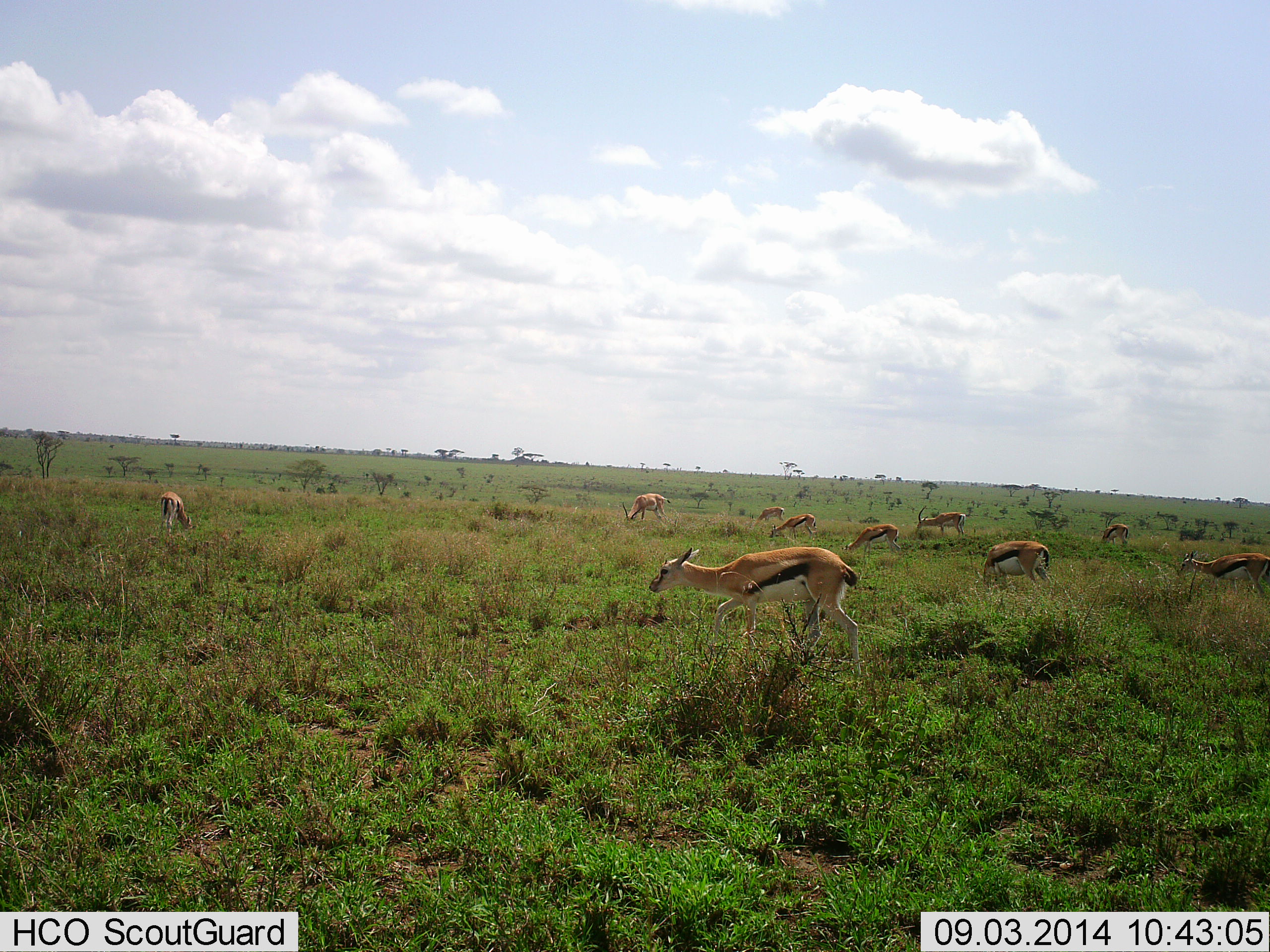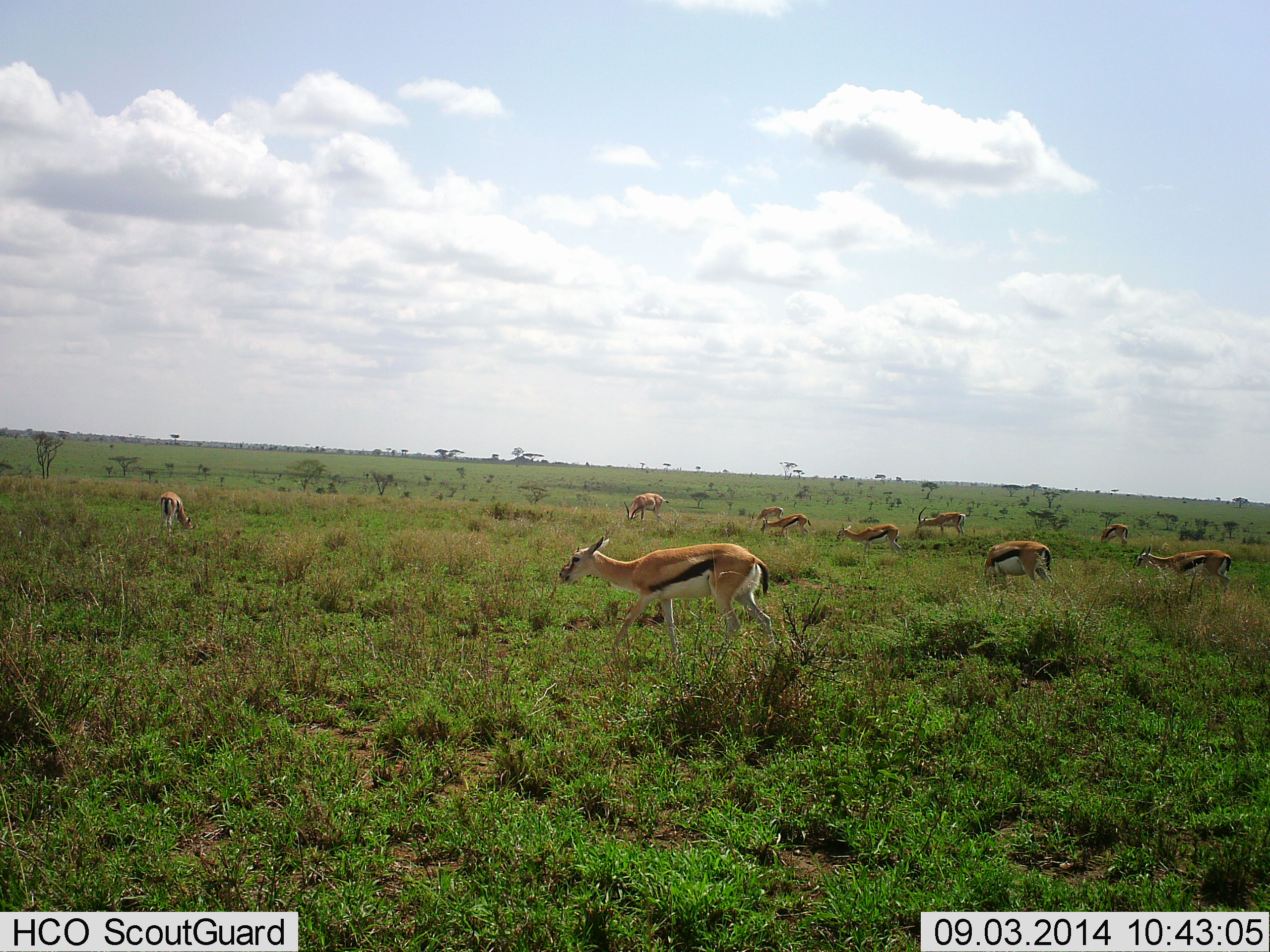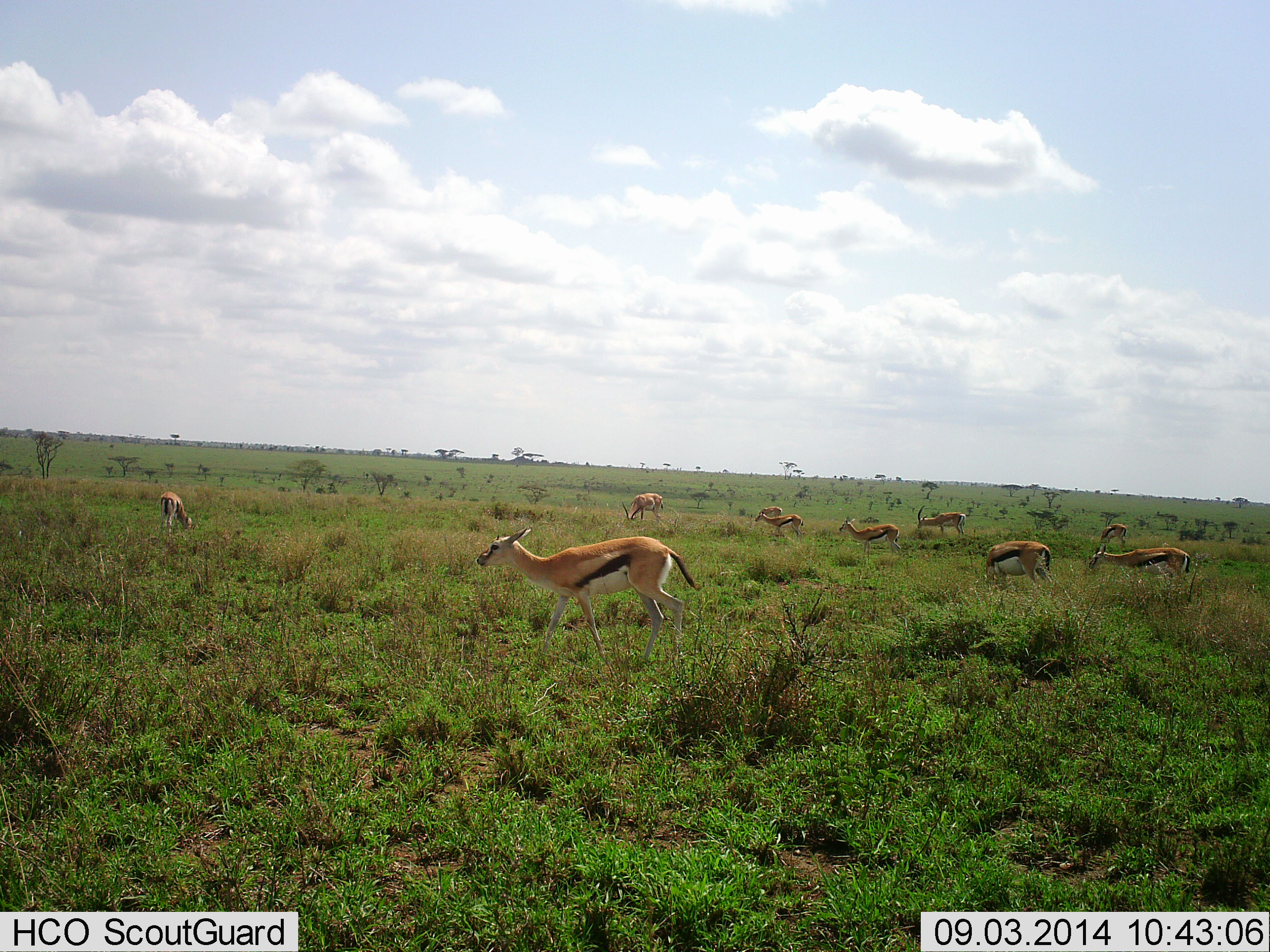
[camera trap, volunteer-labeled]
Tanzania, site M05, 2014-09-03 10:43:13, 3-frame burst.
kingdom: Animalia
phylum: Chordata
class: Mammalia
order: Artiodactyla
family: Bovidae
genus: Eudorcas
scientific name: Eudorcas thomsonii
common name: thomson's gazelle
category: gazellethomsons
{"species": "gazellethomsons (thomson's gazelle) (Eudorcas thomsonii)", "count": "10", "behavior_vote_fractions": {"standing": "60%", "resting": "0%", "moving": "80%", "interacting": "0%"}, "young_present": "0%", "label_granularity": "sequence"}